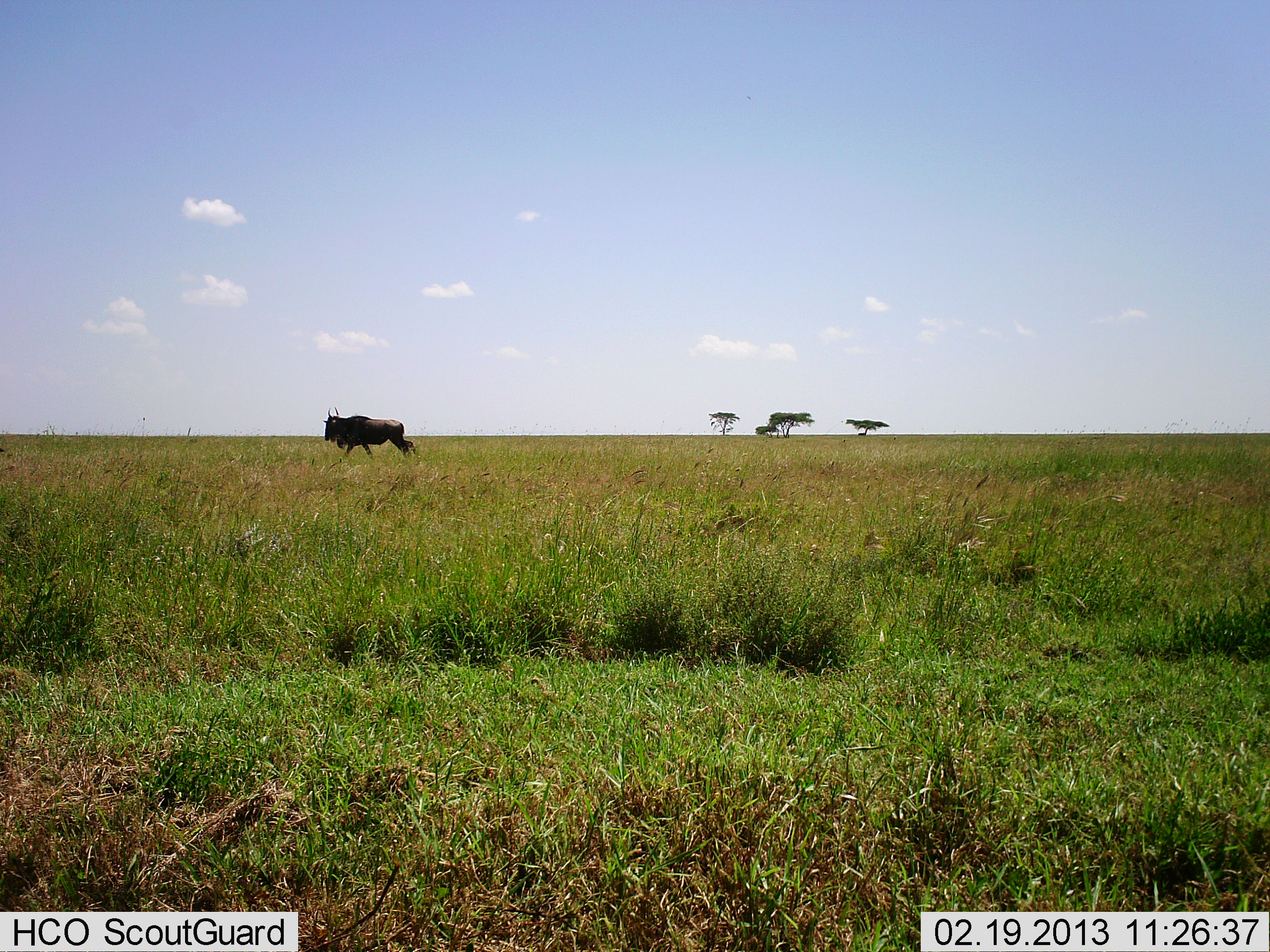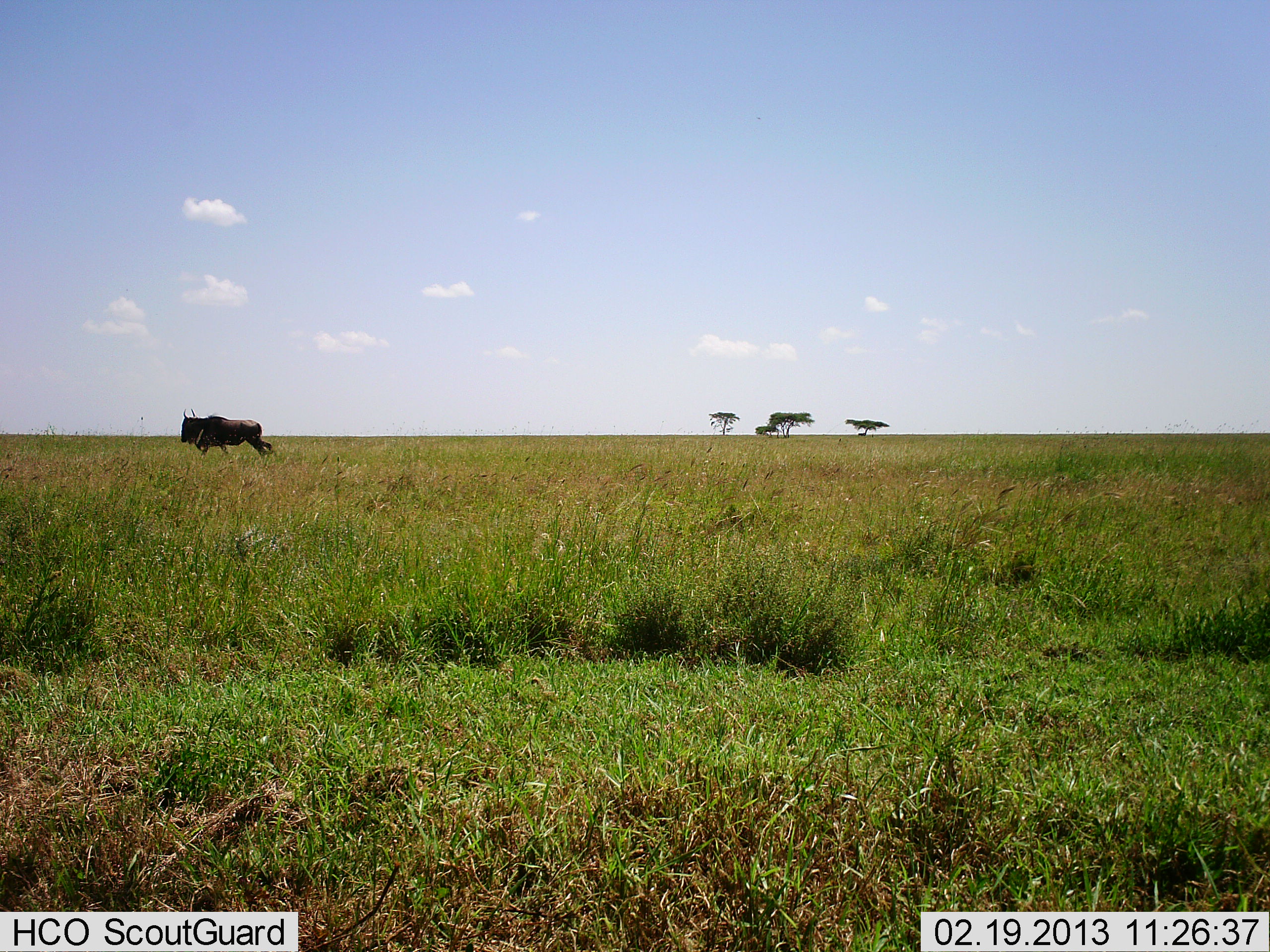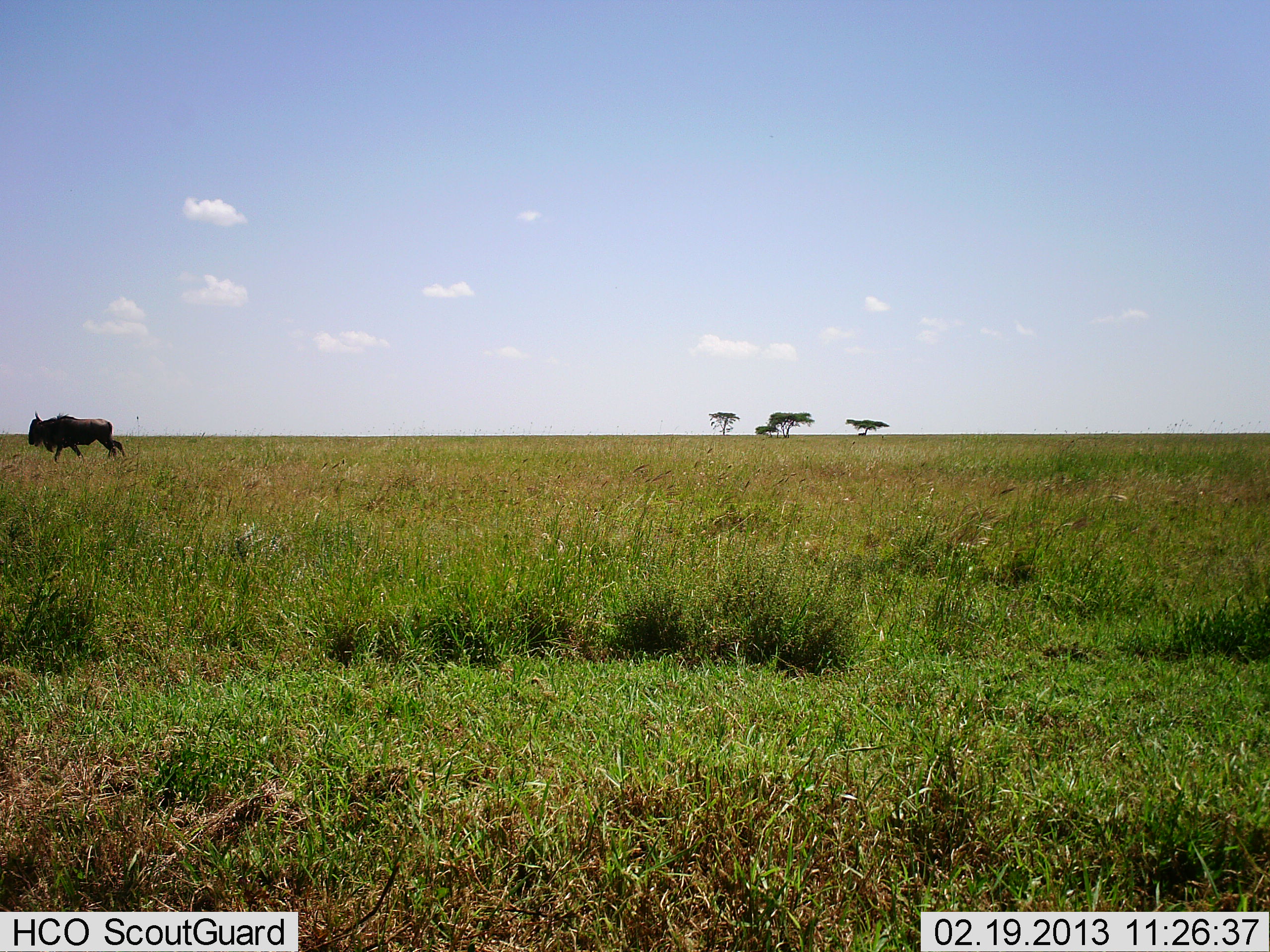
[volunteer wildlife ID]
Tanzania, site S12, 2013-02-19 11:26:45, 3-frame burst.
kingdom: Animalia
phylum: Chordata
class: Mammalia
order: Artiodactyla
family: Bovidae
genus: Connochaetes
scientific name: Connochaetes taurinus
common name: blue wildebeest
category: wildebeest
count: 1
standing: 0%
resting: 0%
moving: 100%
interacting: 0%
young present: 0%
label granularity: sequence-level